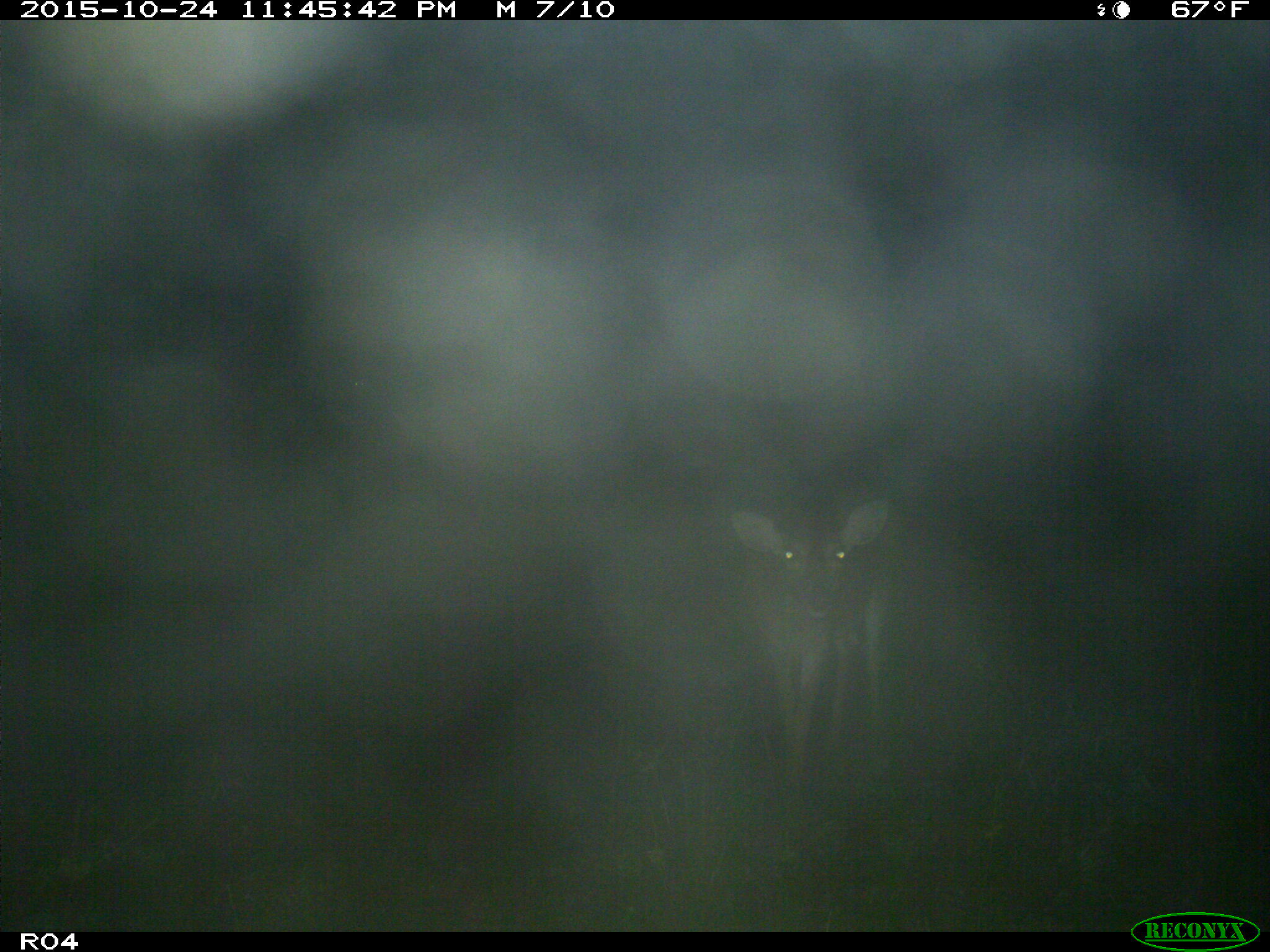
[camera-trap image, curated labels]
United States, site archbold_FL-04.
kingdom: Animalia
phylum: Chordata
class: Mammalia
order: Artiodactyla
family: Cervidae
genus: Odocoileus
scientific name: Odocoileus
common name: deer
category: unidentified deer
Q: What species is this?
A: Unidentified deer (deer) (Odocoileus).